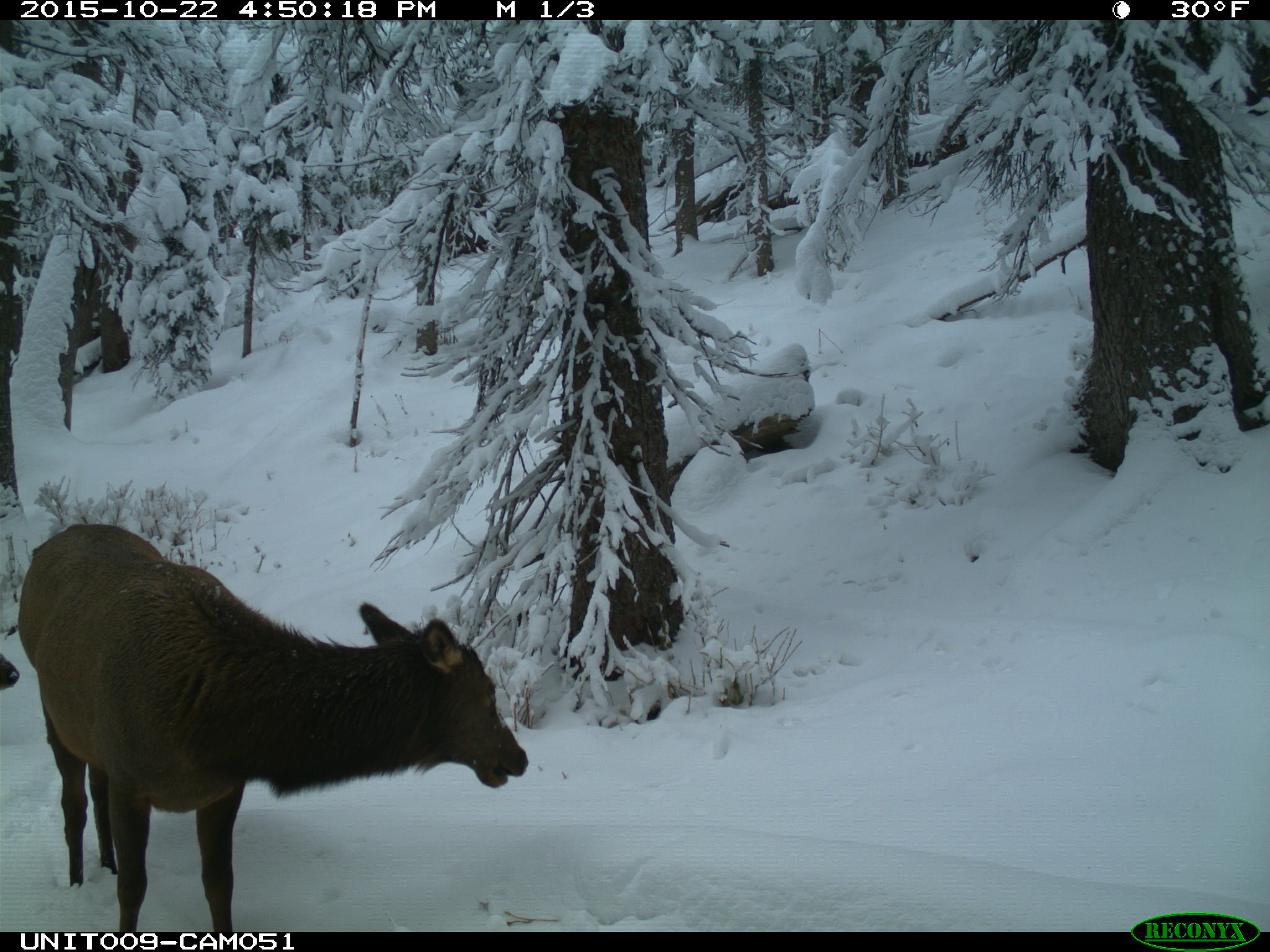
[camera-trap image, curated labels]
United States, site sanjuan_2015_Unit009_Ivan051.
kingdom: Animalia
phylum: Chordata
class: Mammalia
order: Artiodactyla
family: Cervidae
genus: Cervus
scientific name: Cervus elaphus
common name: red deer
Cervus elaphus (red deer).